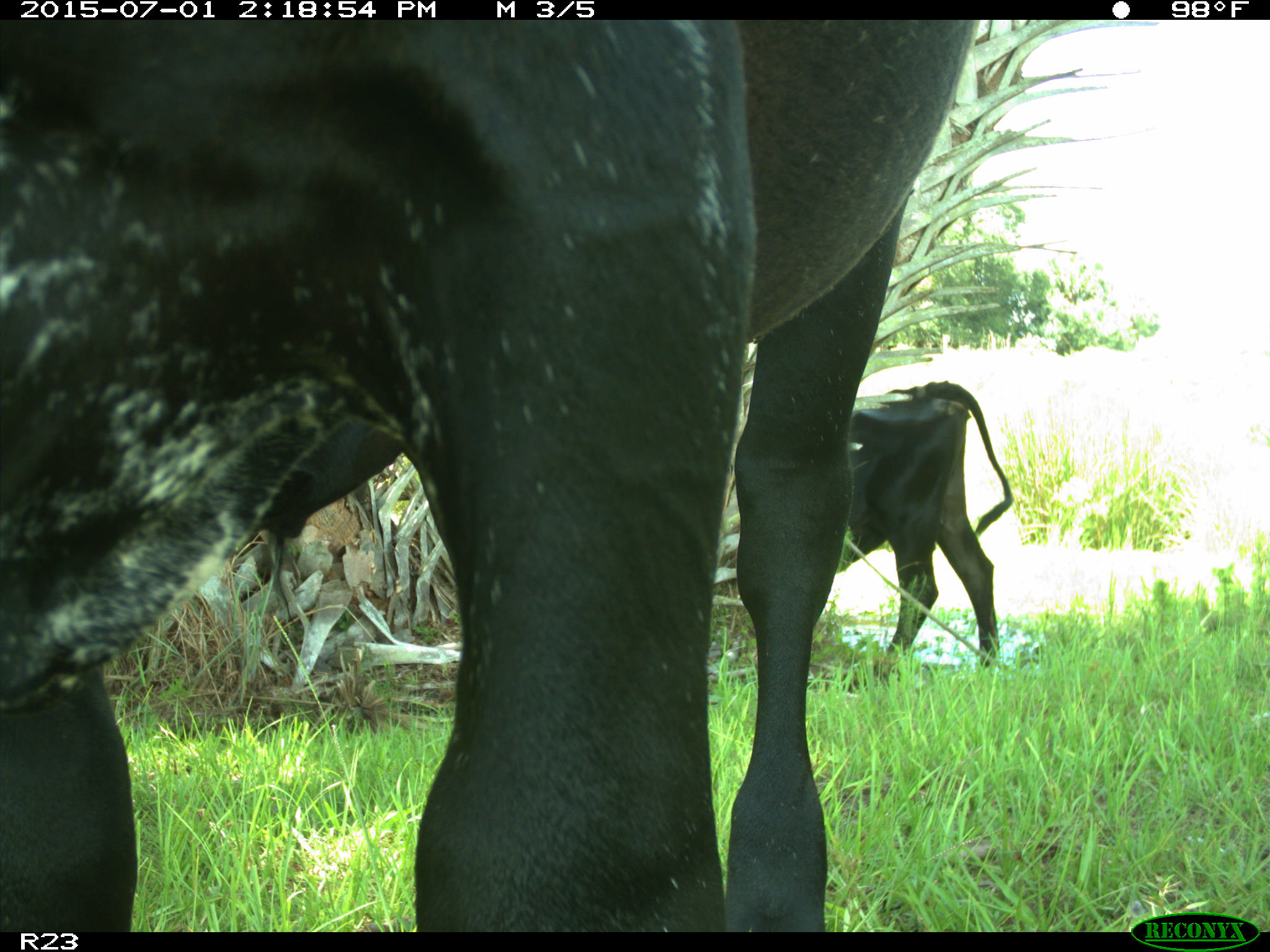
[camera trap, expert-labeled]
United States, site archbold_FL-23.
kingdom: Animalia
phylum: Chordata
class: Mammalia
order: Artiodactyla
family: Bovidae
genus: Bos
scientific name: Bos taurus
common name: domestic cow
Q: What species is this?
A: Bos taurus (domestic cow).